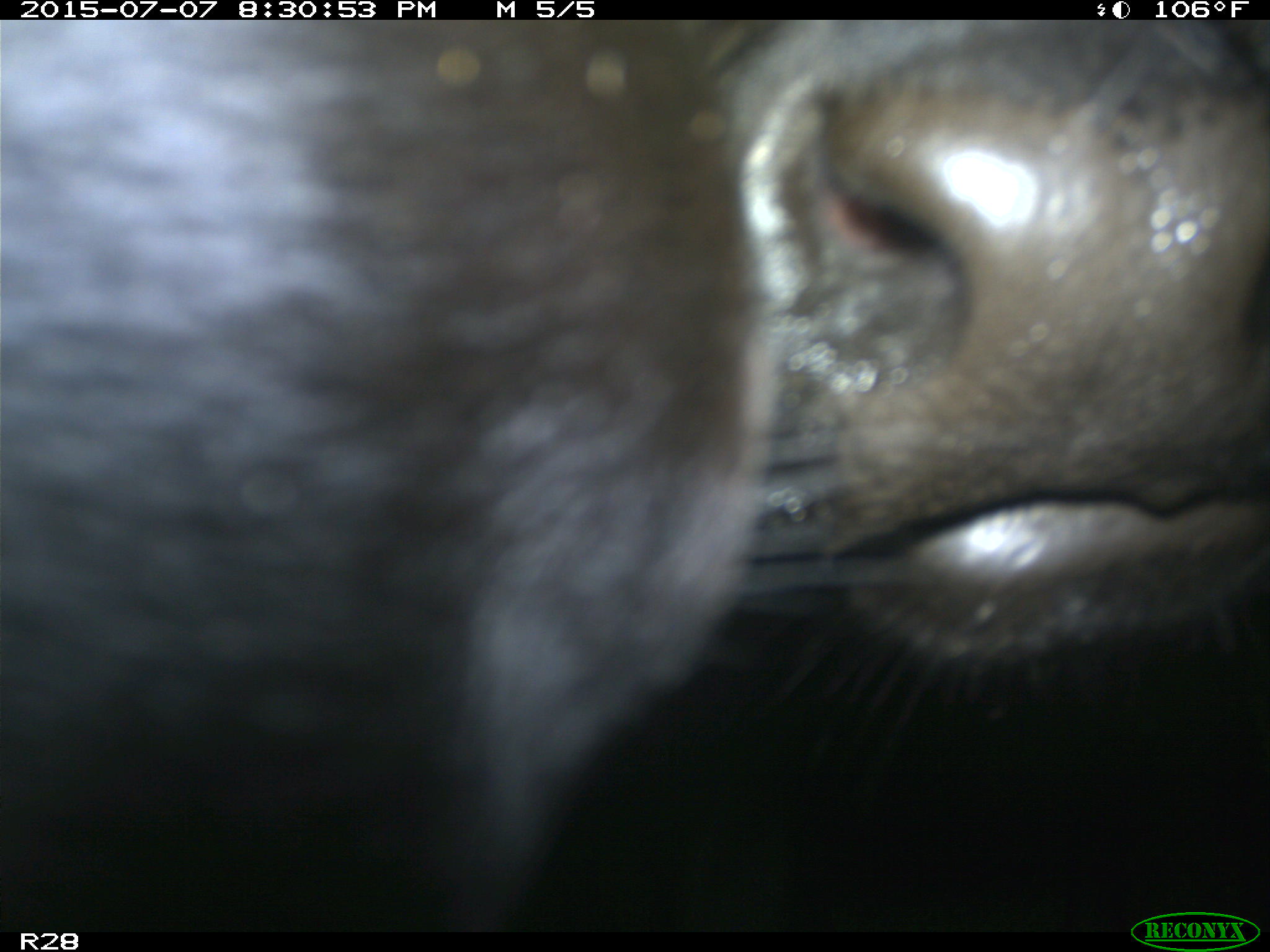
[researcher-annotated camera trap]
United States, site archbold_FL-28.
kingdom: Animalia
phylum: Chordata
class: Mammalia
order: Artiodactyla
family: Bovidae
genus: Bos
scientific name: Bos taurus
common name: domestic cow